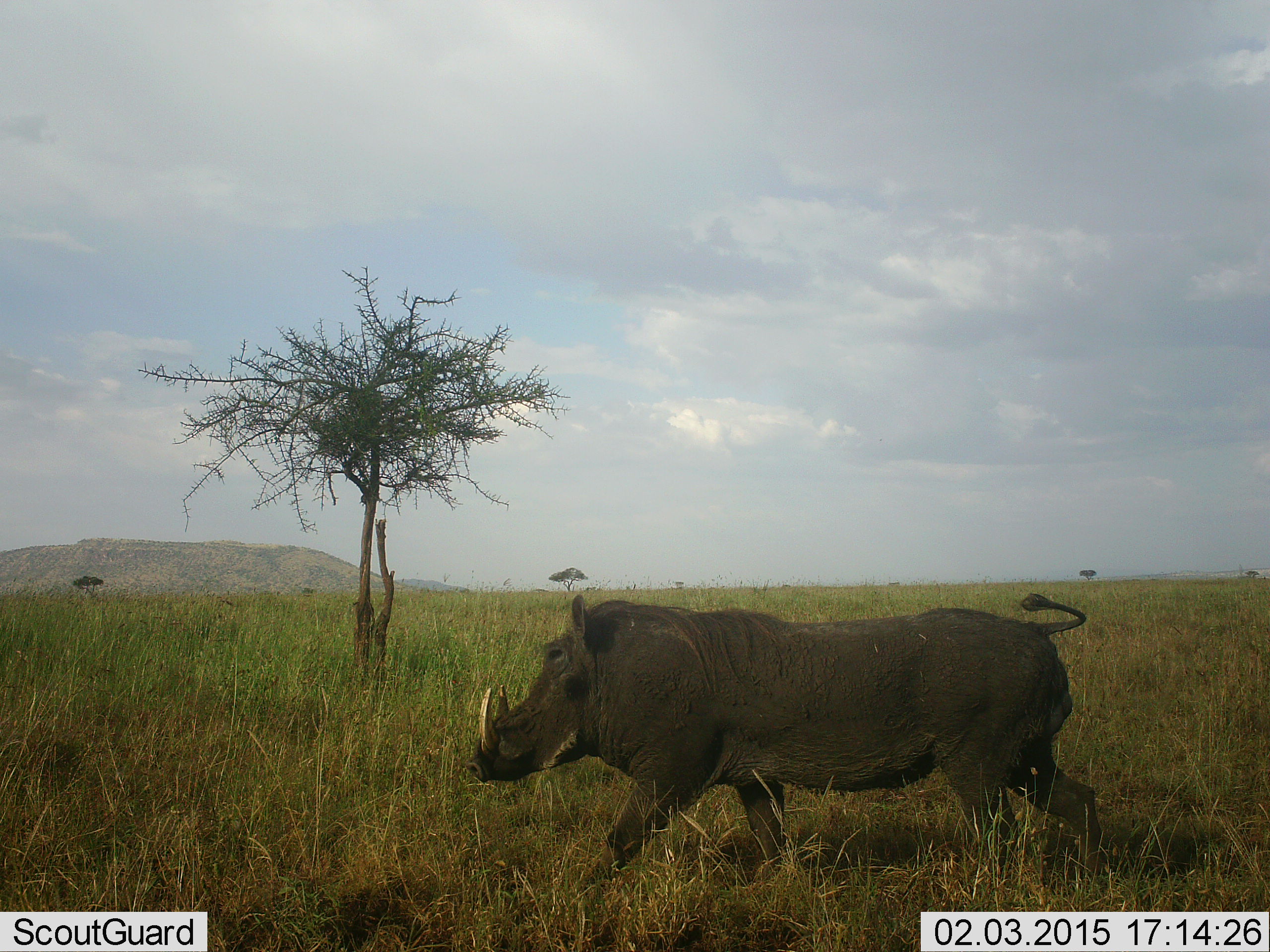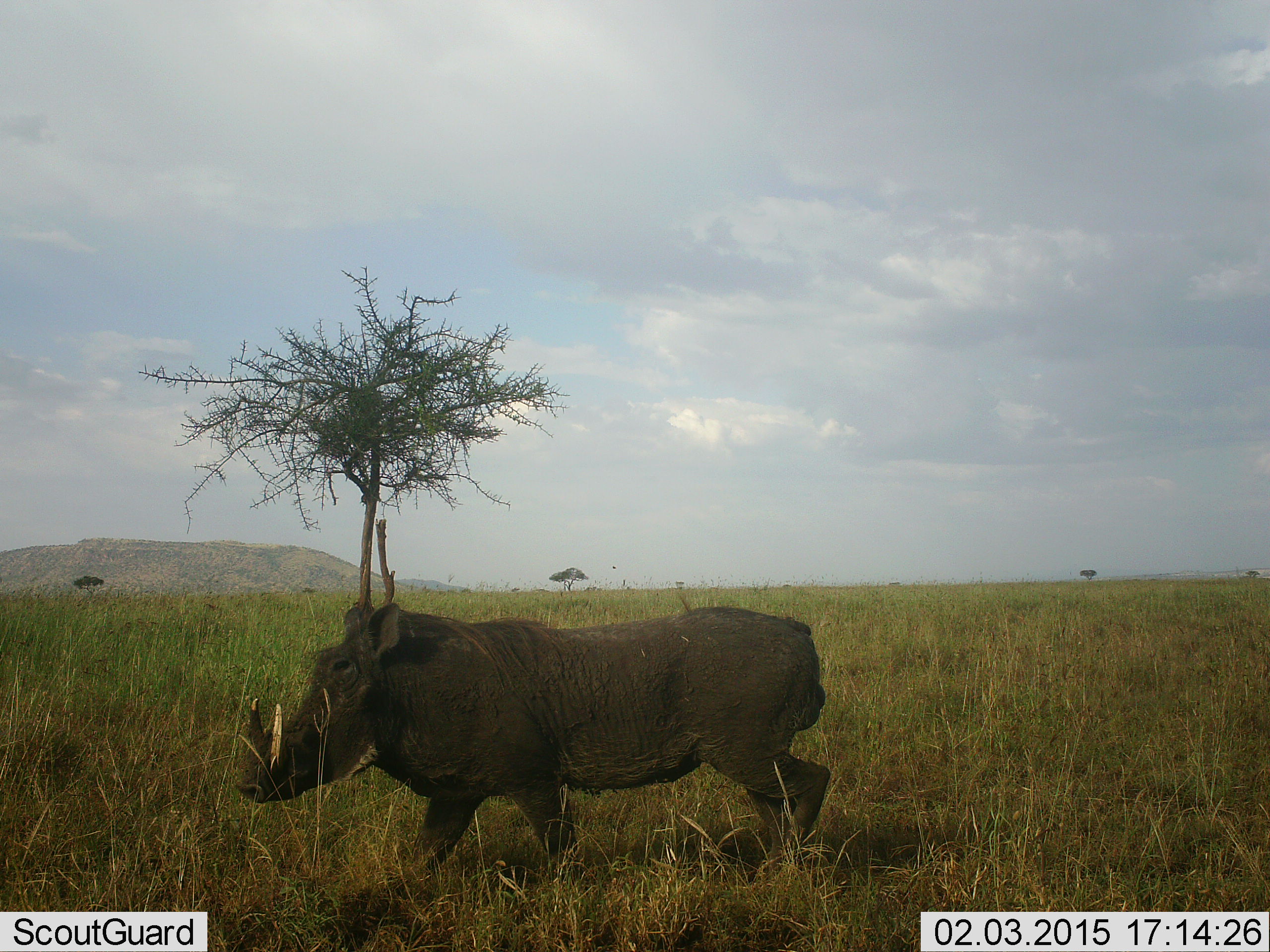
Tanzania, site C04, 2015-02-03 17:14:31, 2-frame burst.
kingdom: Animalia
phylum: Chordata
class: Mammalia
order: Artiodactyla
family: Suidae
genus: Phacochoerus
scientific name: Phacochoerus africanus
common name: warthog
Warthog (Phacochoerus africanus), count 1. Behavior (volunteer vote fractions): standing 10%, resting 0%, moving 90%, interacting 0%. Young present (vote fraction): 0%. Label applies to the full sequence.